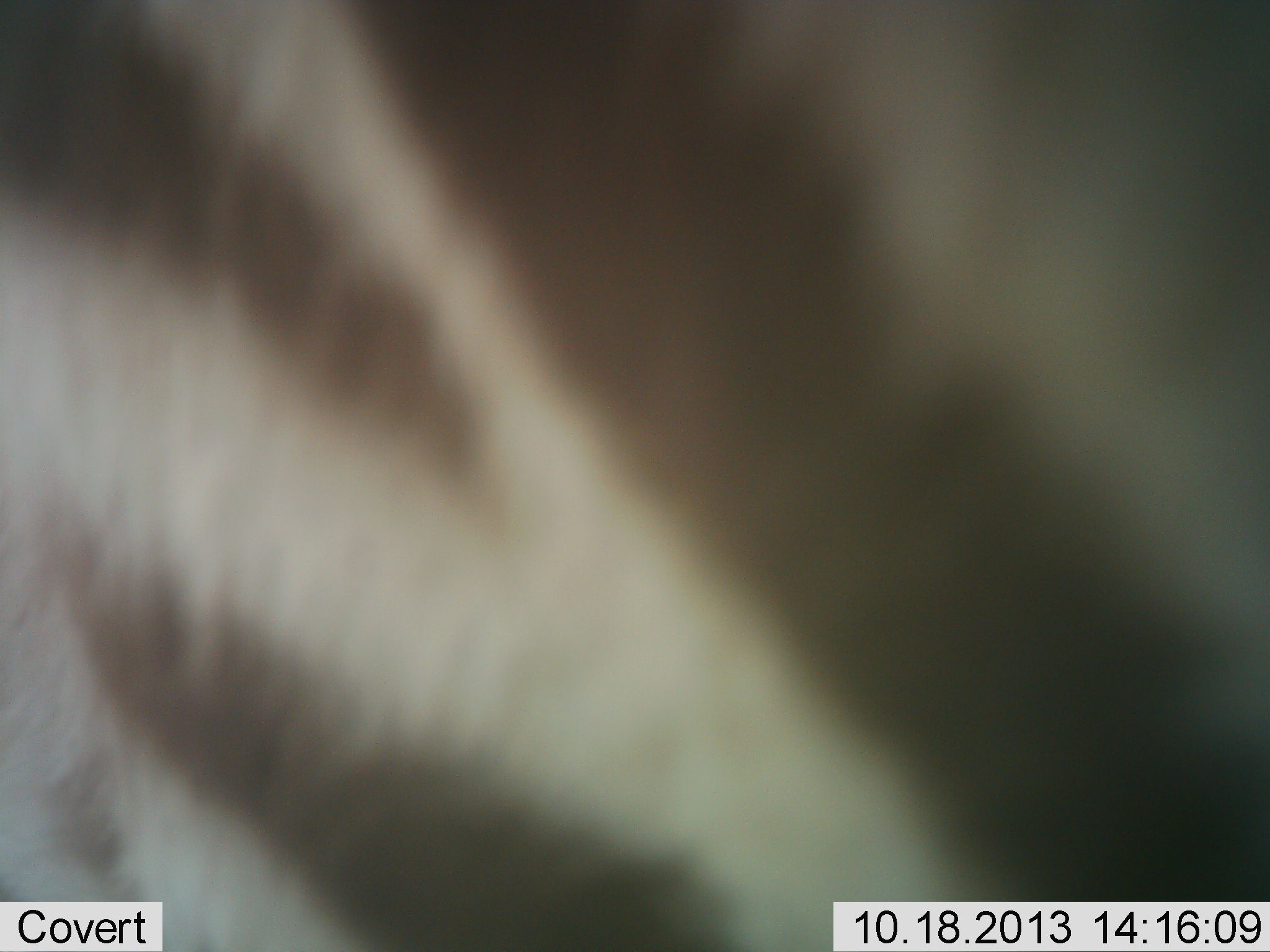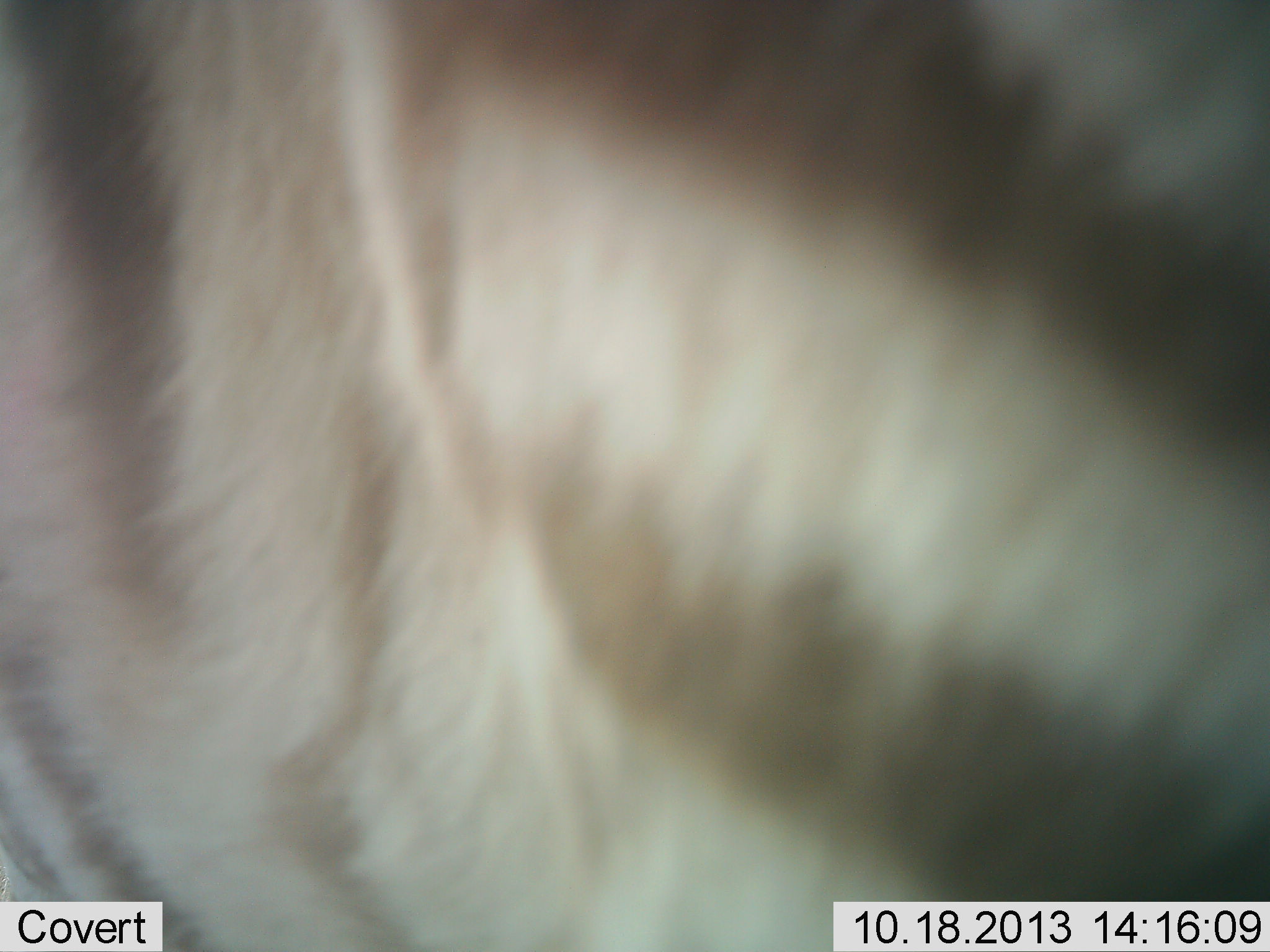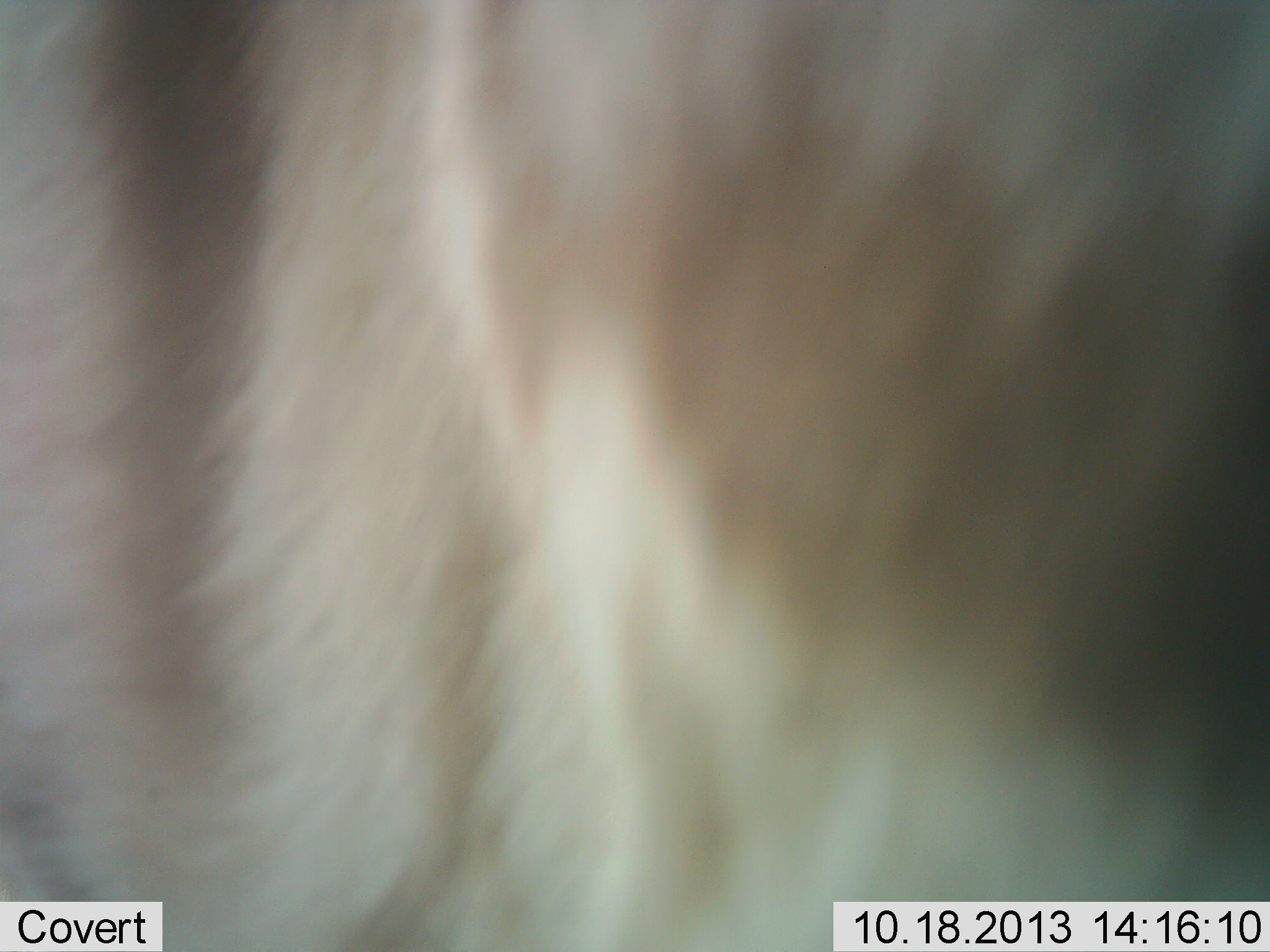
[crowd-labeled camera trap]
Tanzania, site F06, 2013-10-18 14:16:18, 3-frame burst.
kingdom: Animalia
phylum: Chordata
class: Mammalia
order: Perissodactyla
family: Equidae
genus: Equus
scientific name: Equus quagga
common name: plains zebra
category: zebra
Zebra (plains zebra) (Equus quagga), count 1. Behavior (volunteer vote fractions): standing 77%, resting 0%, moving 23%, interacting 0%. Young present (vote fraction): 0%. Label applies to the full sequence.